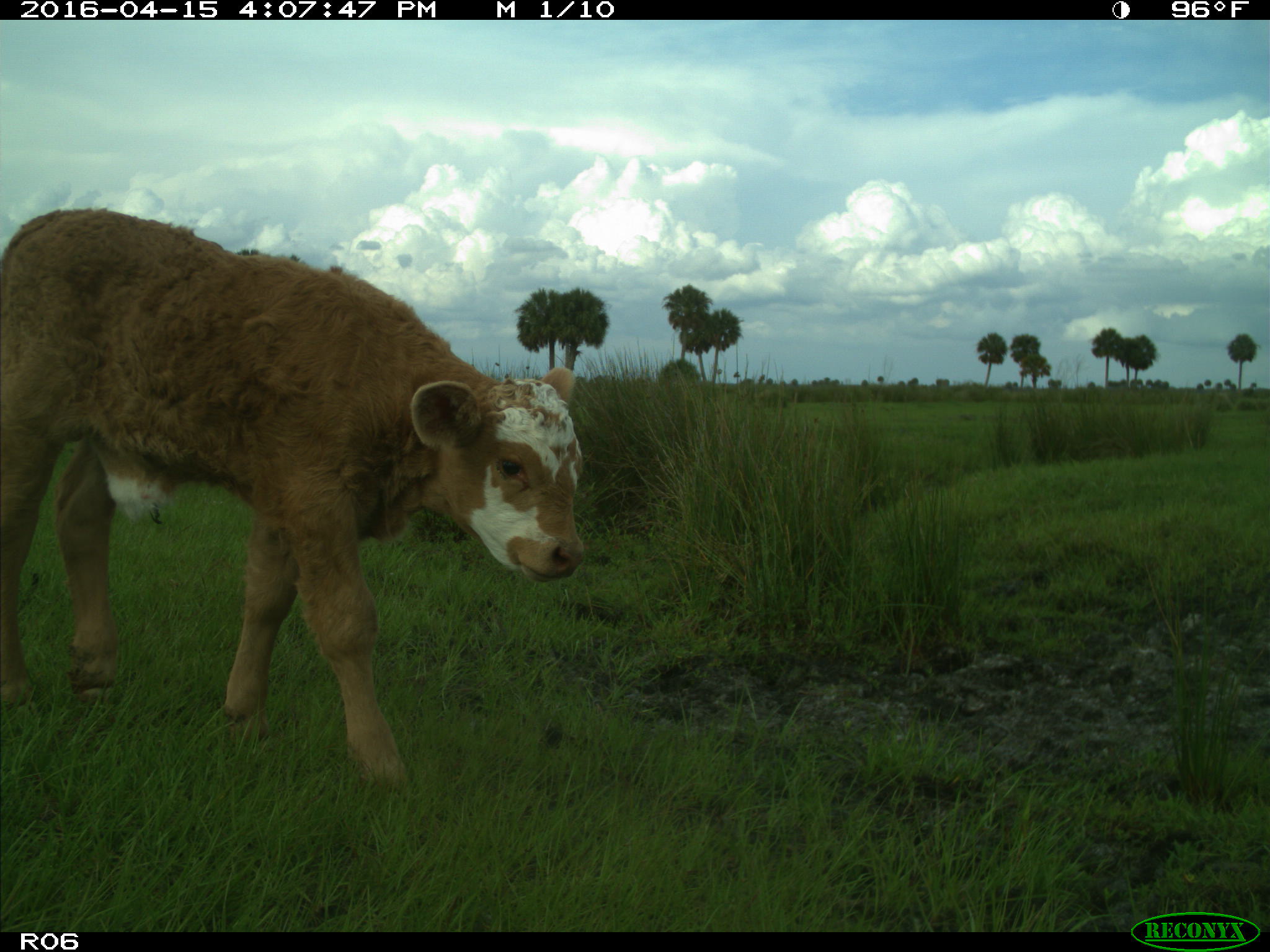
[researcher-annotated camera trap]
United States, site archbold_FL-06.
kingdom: Animalia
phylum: Chordata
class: Mammalia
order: Artiodactyla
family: Bovidae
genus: Bos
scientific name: Bos taurus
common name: domestic cow